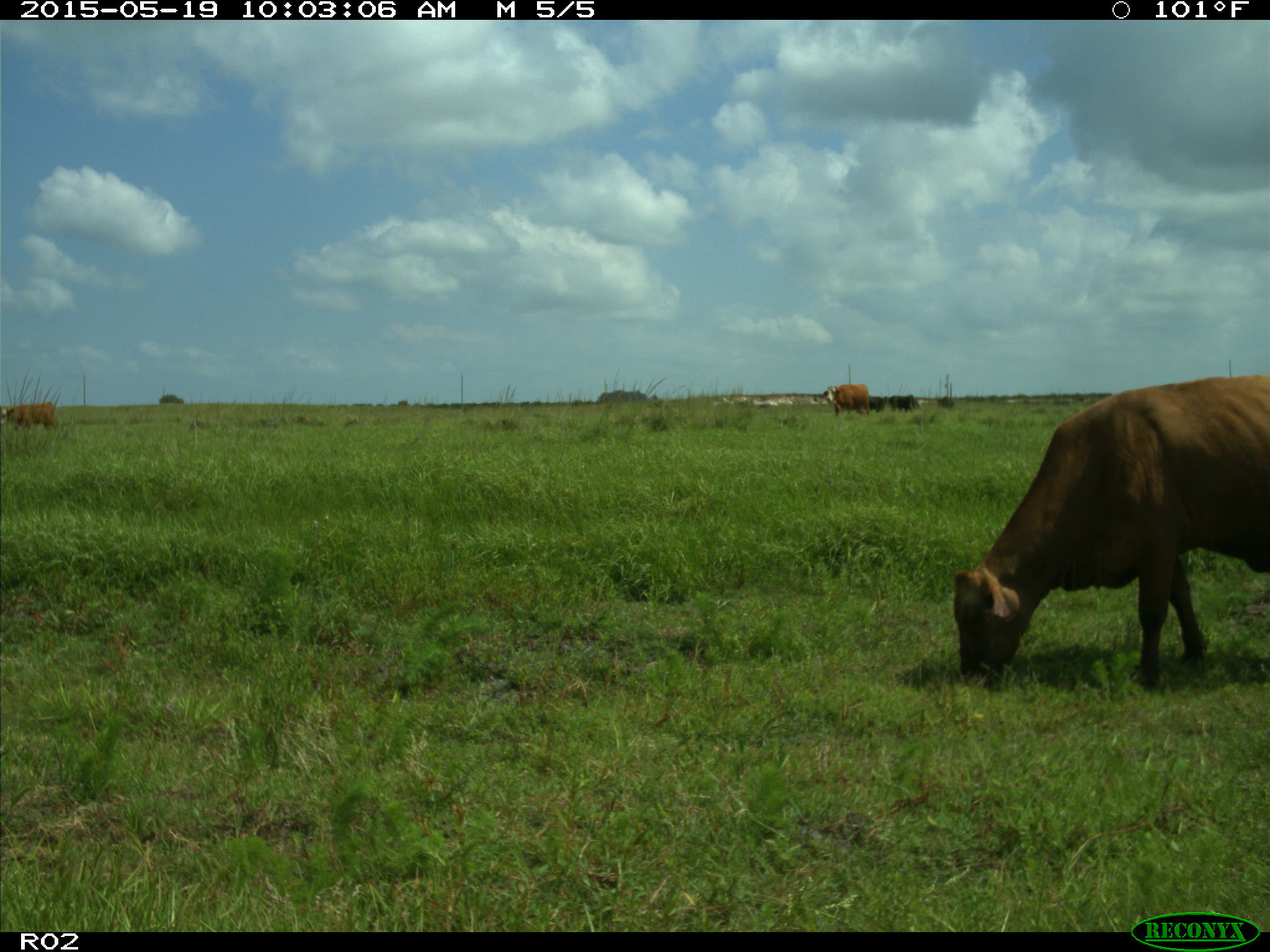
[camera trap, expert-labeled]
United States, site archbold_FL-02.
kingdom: Animalia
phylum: Chordata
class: Mammalia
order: Artiodactyla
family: Bovidae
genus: Bos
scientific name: Bos taurus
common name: domestic cow